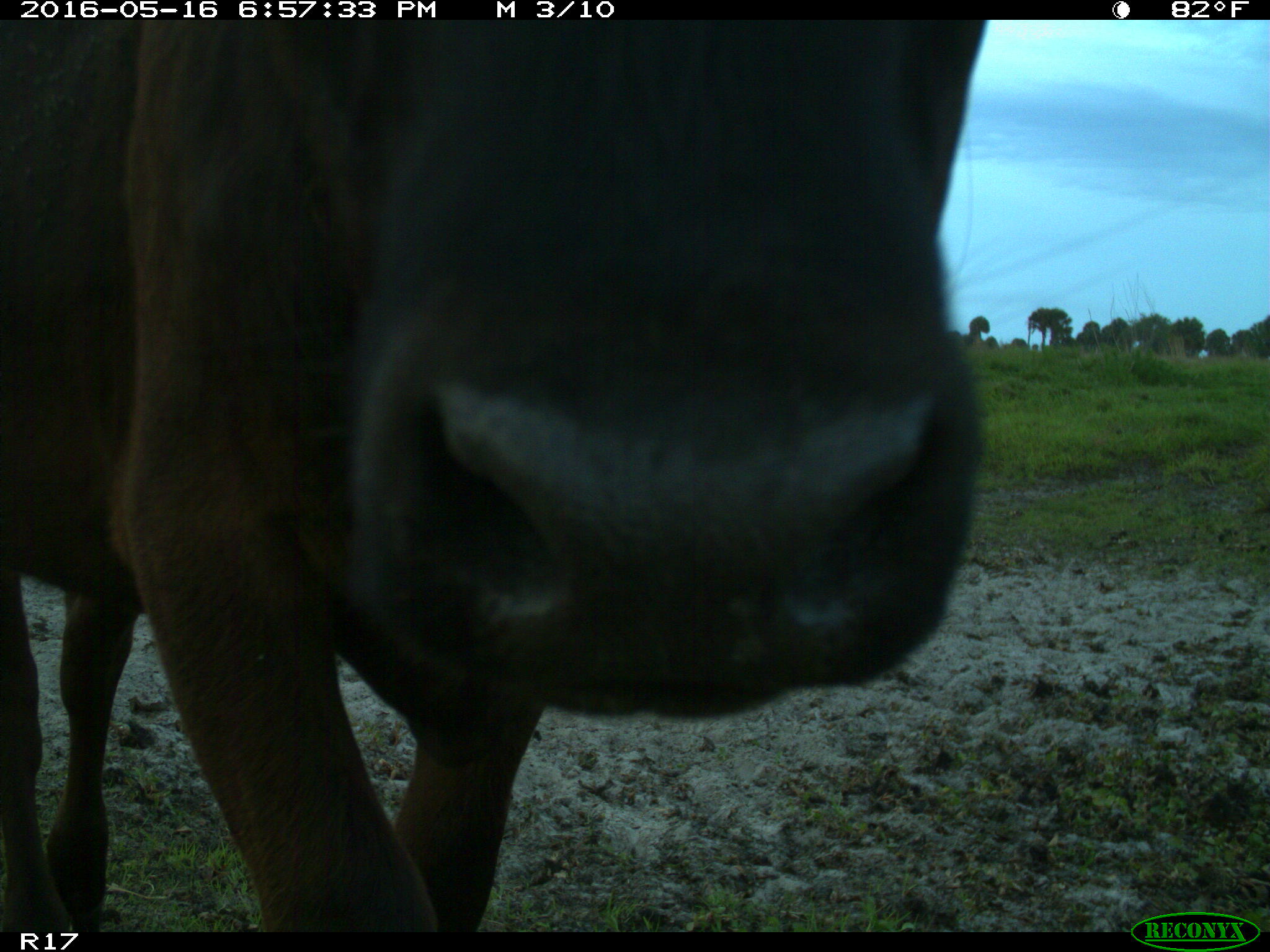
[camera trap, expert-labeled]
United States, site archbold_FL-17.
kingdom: Animalia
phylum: Chordata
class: Mammalia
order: Artiodactyla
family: Bovidae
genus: Bos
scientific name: Bos taurus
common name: domestic cow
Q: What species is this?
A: Bos taurus (domestic cow).